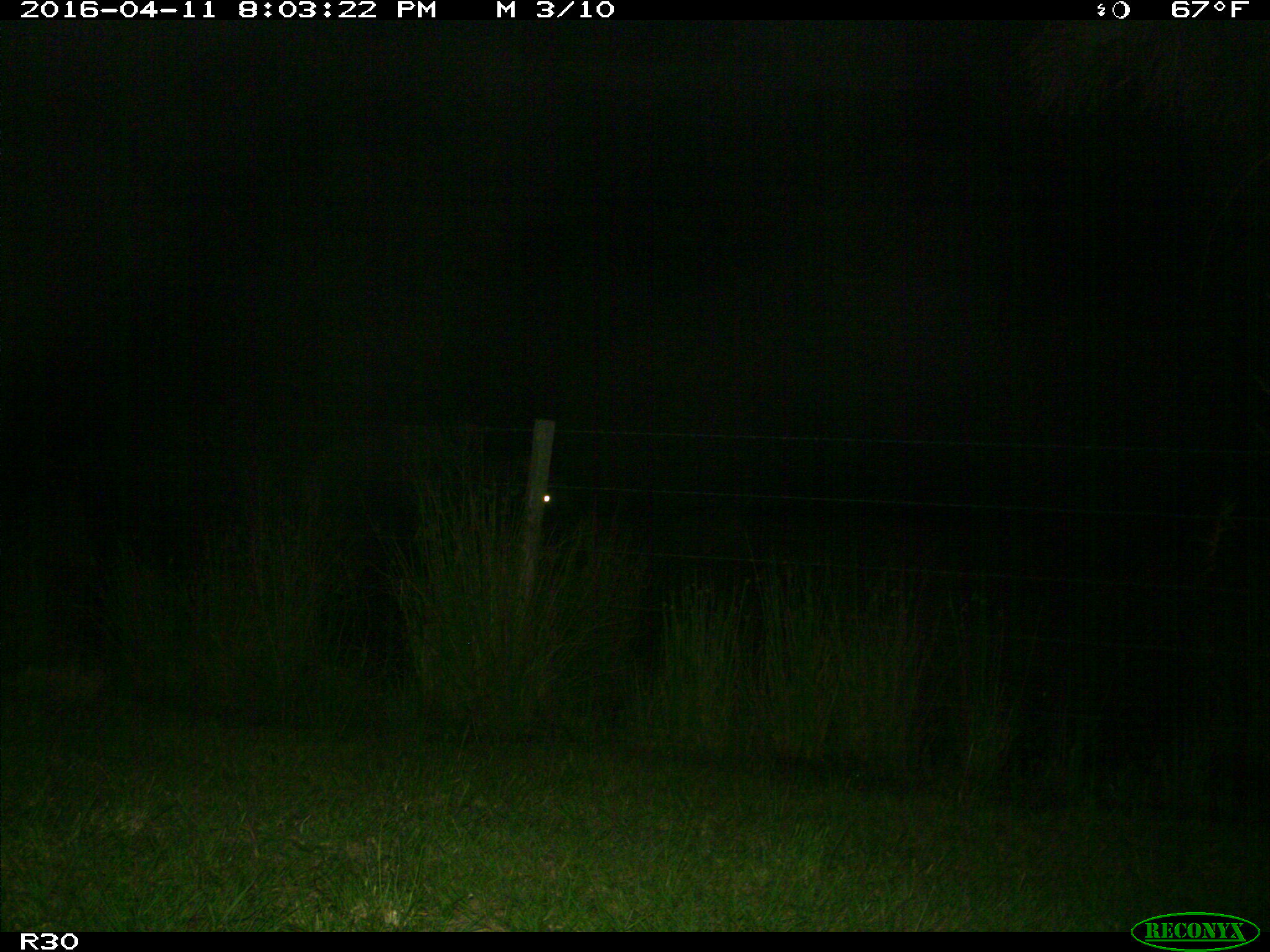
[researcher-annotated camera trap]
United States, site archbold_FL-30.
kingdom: Animalia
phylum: Chordata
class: Mammalia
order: Artiodactyla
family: Bovidae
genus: Bos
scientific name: Bos taurus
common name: domestic cow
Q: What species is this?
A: Bos taurus (domestic cow).